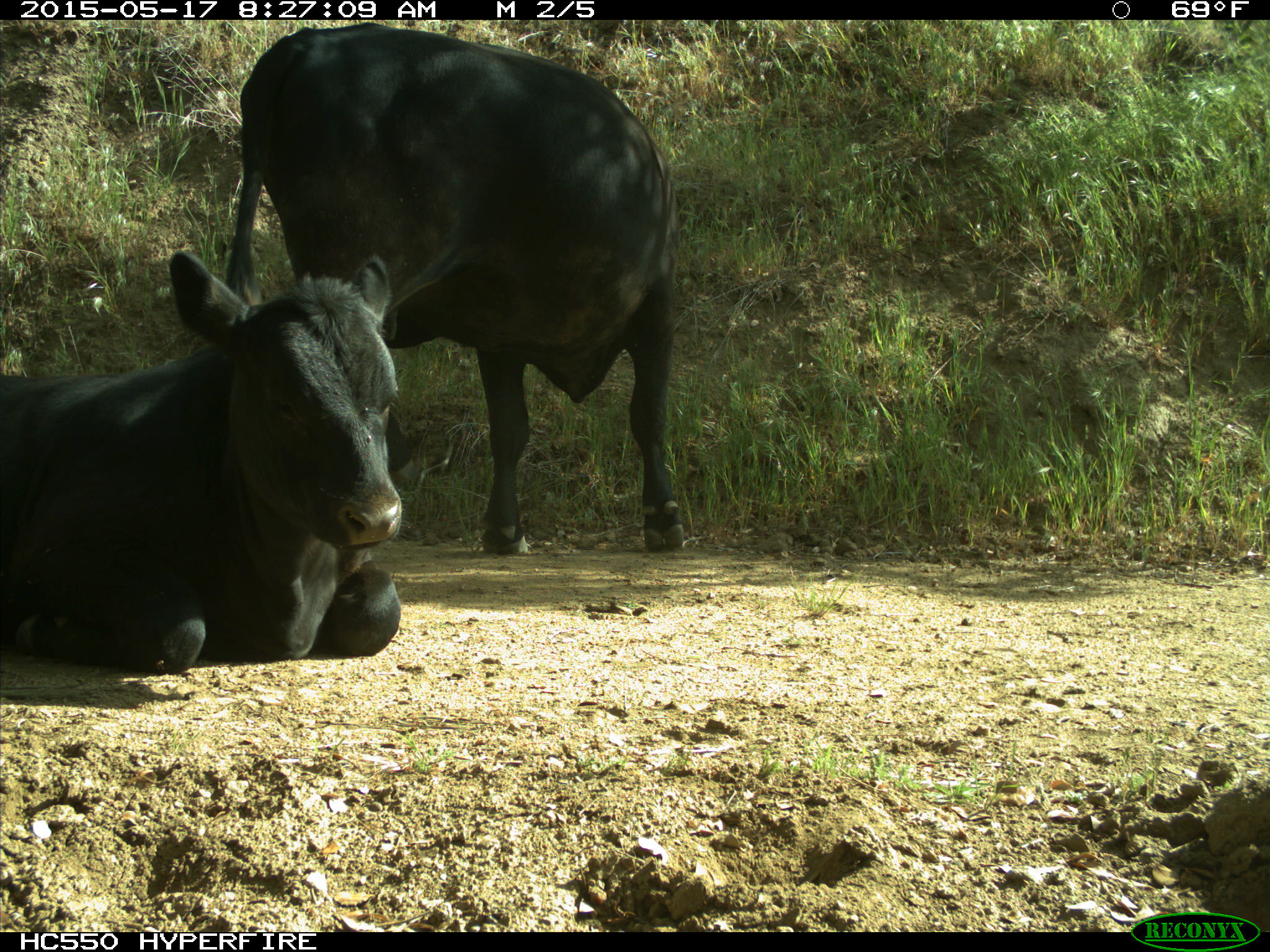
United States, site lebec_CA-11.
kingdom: Animalia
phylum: Chordata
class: Mammalia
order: Artiodactyla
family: Bovidae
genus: Bos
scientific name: Bos taurus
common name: domestic cow